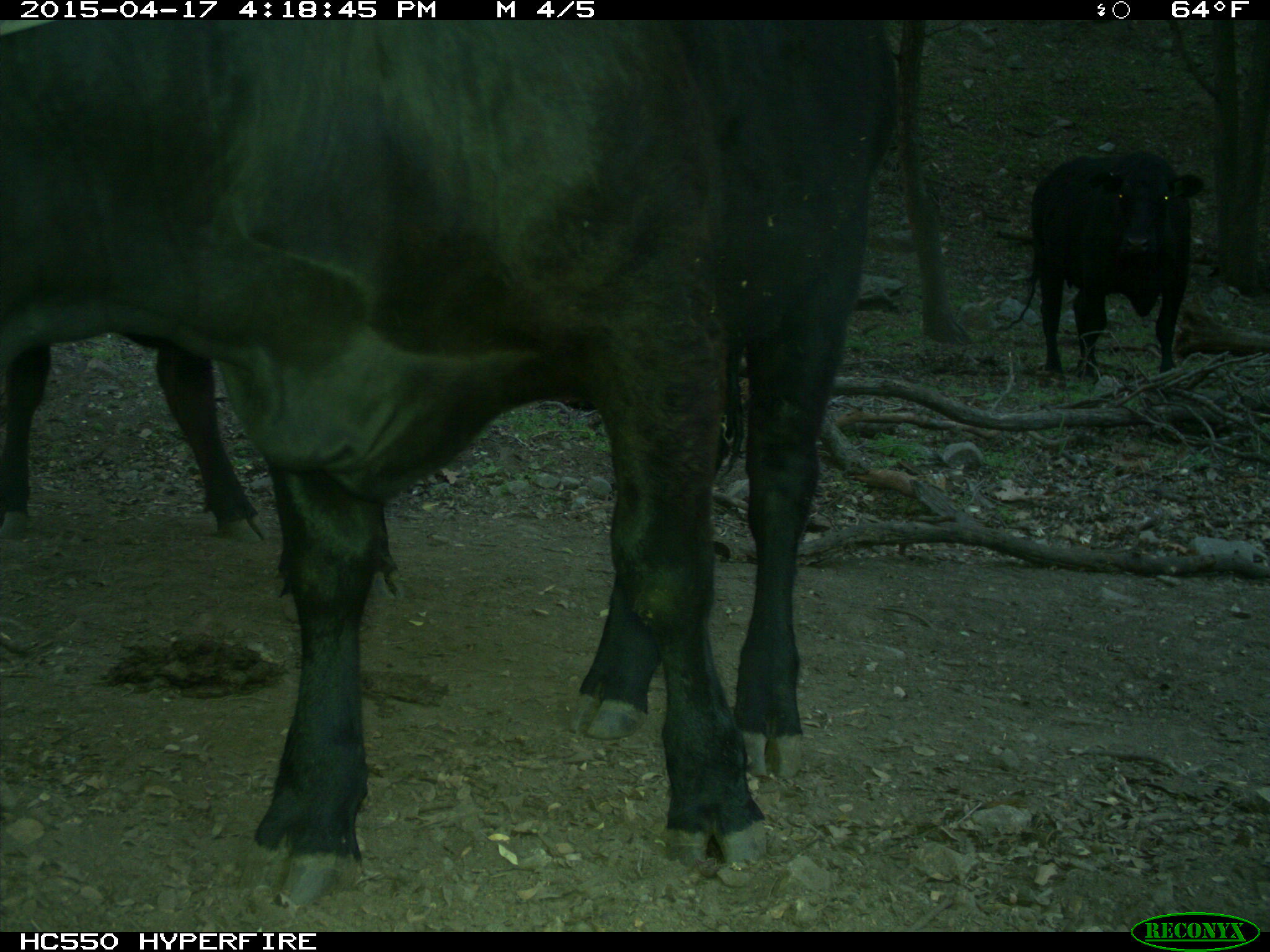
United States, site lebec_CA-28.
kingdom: Animalia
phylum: Chordata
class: Mammalia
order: Artiodactyla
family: Bovidae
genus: Bos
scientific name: Bos taurus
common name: domestic cow